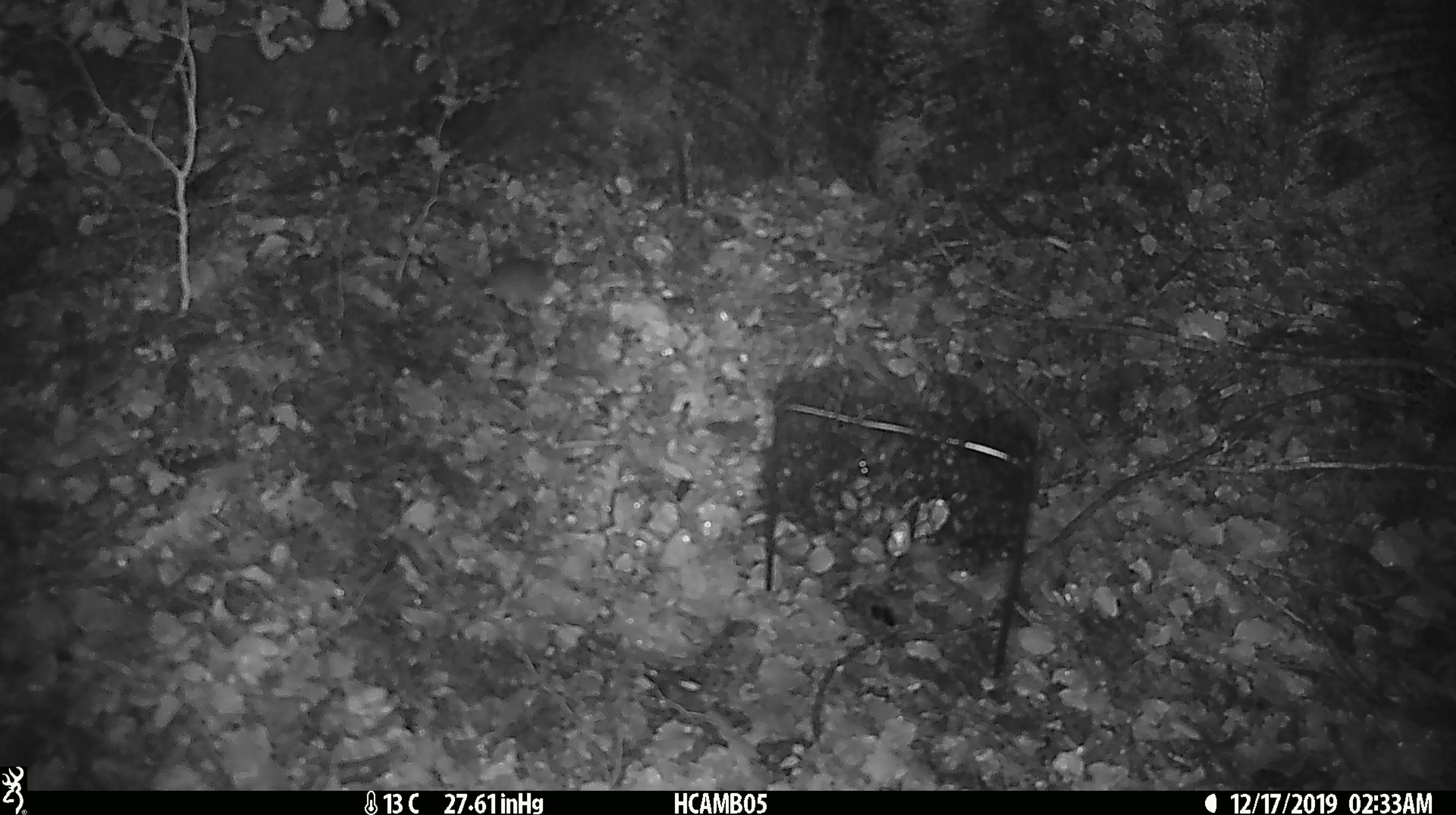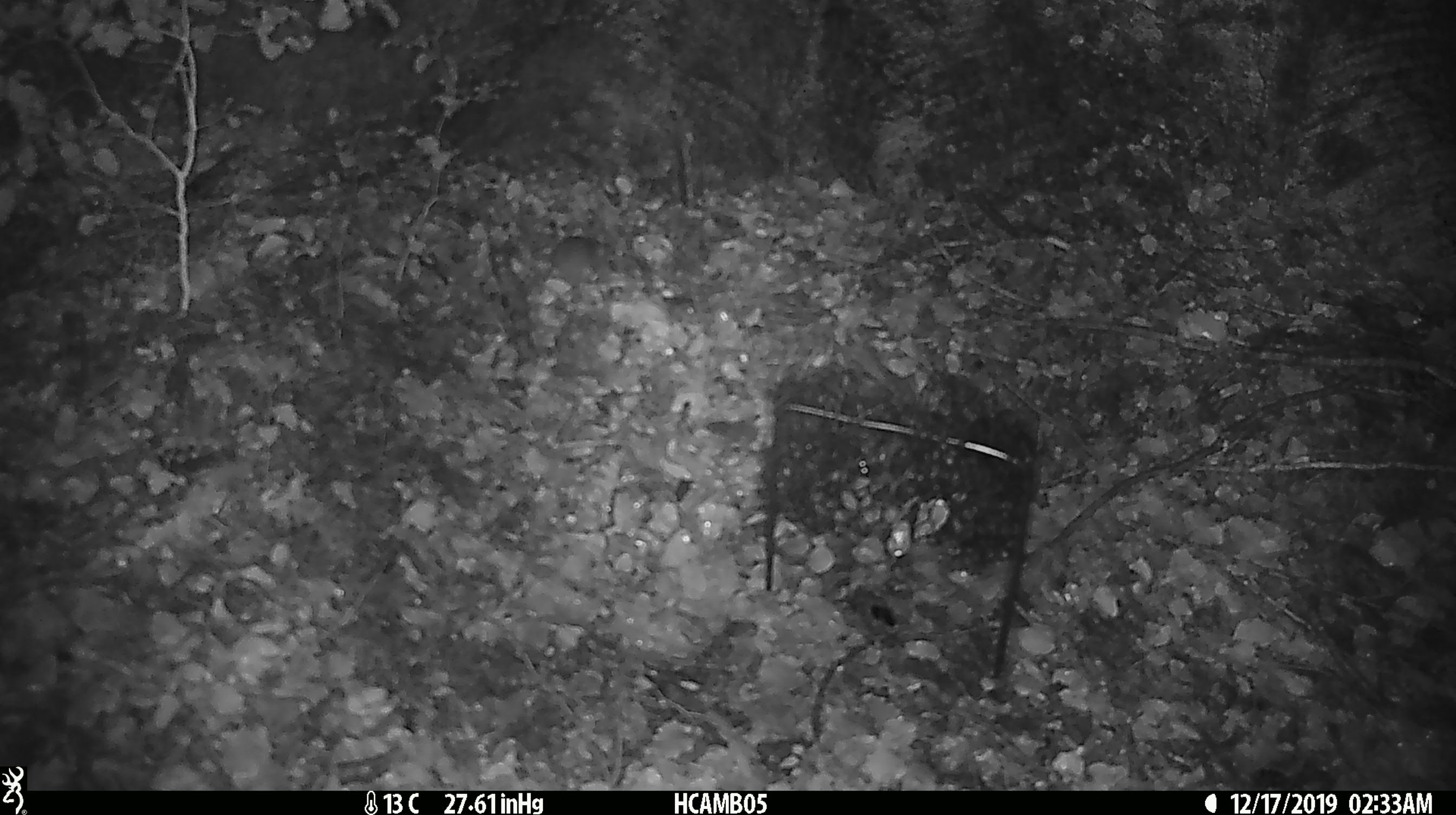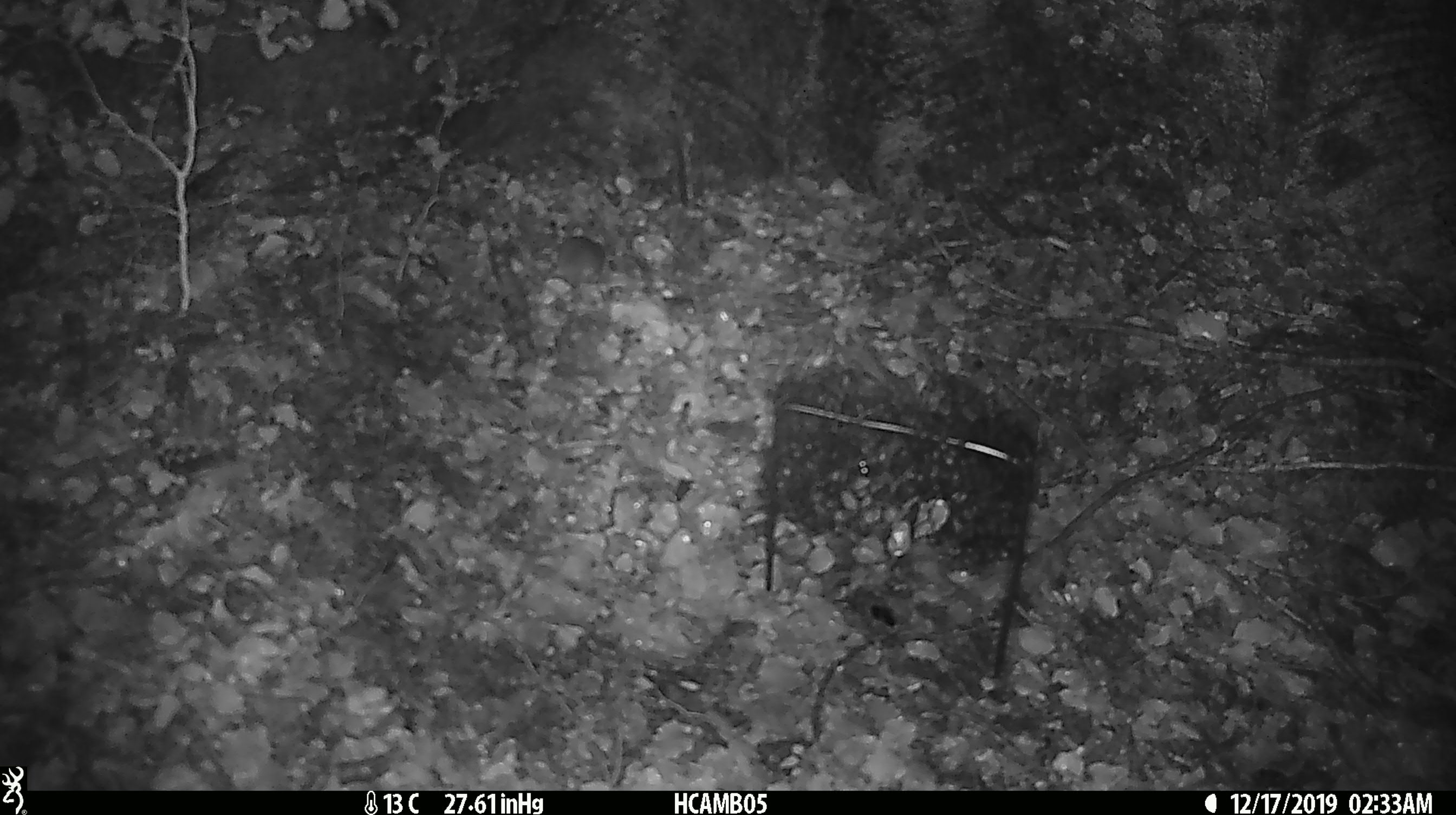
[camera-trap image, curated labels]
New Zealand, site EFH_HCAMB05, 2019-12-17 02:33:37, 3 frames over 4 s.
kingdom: Animalia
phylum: Chordata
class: Mammalia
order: Rodentia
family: Muridae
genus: Mus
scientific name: Mus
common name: mouse